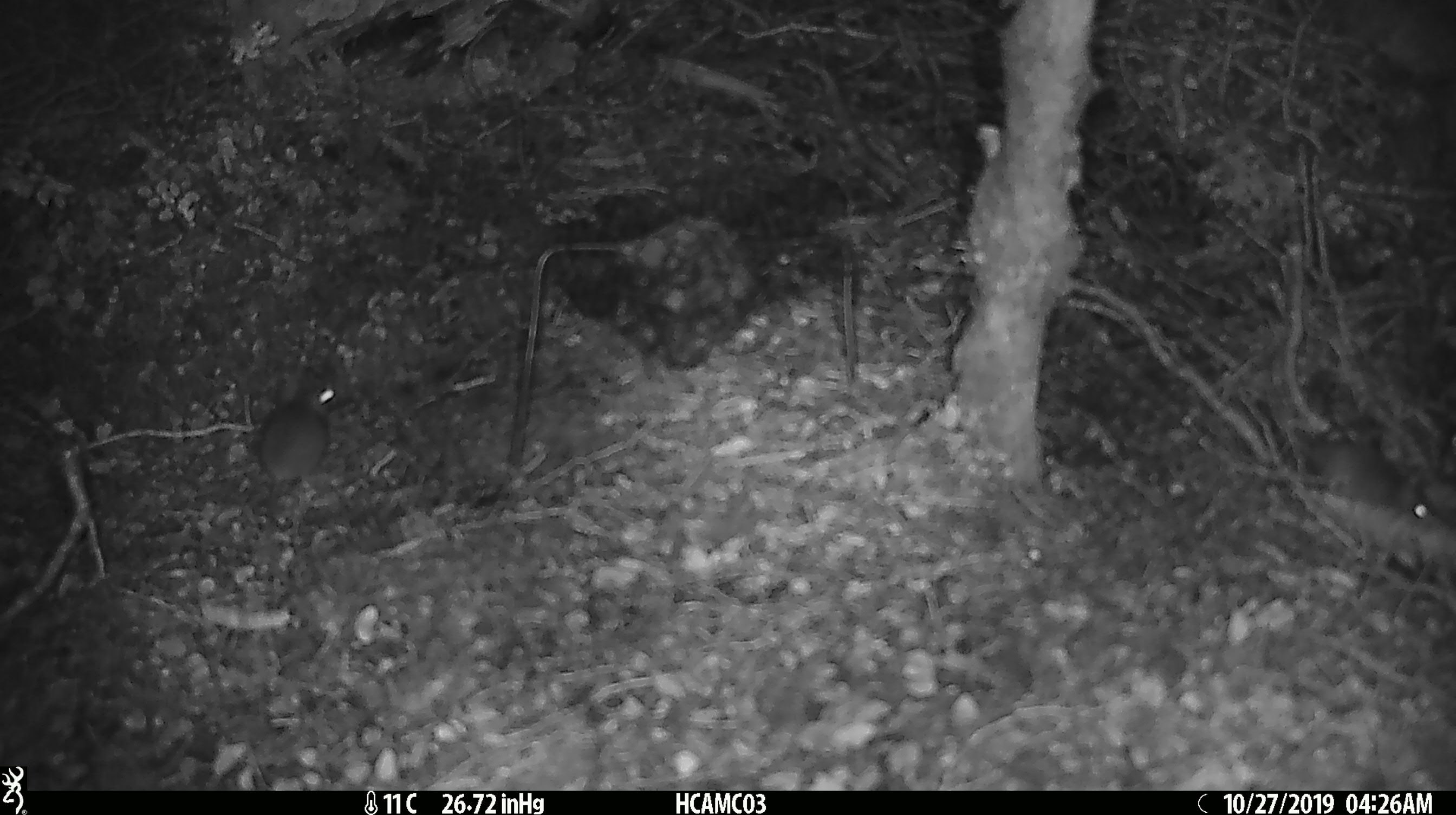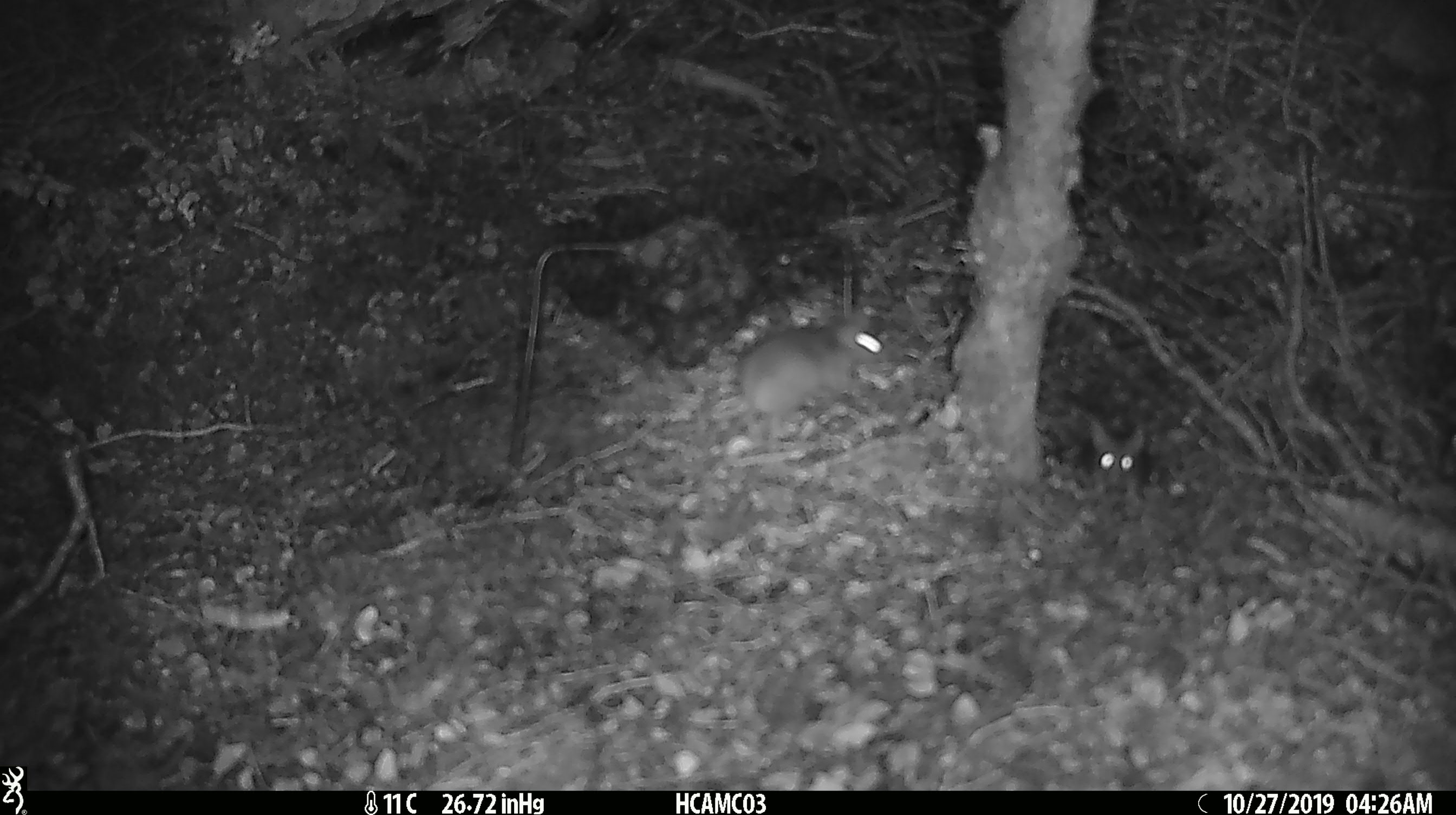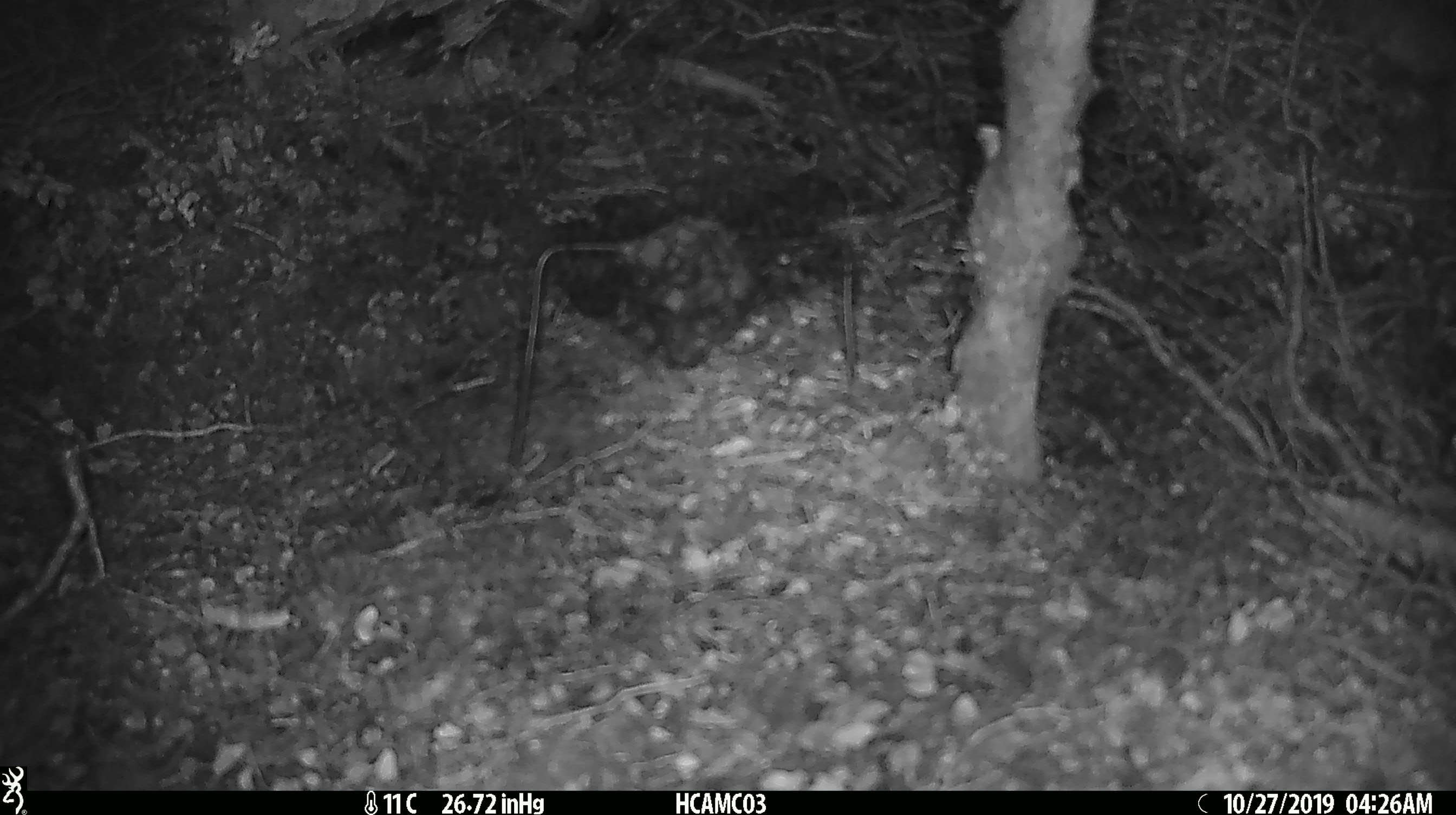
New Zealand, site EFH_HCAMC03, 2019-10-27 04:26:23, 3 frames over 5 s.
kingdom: Animalia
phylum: Chordata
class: Mammalia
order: Rodentia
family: Muridae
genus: Mus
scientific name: Mus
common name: mouse